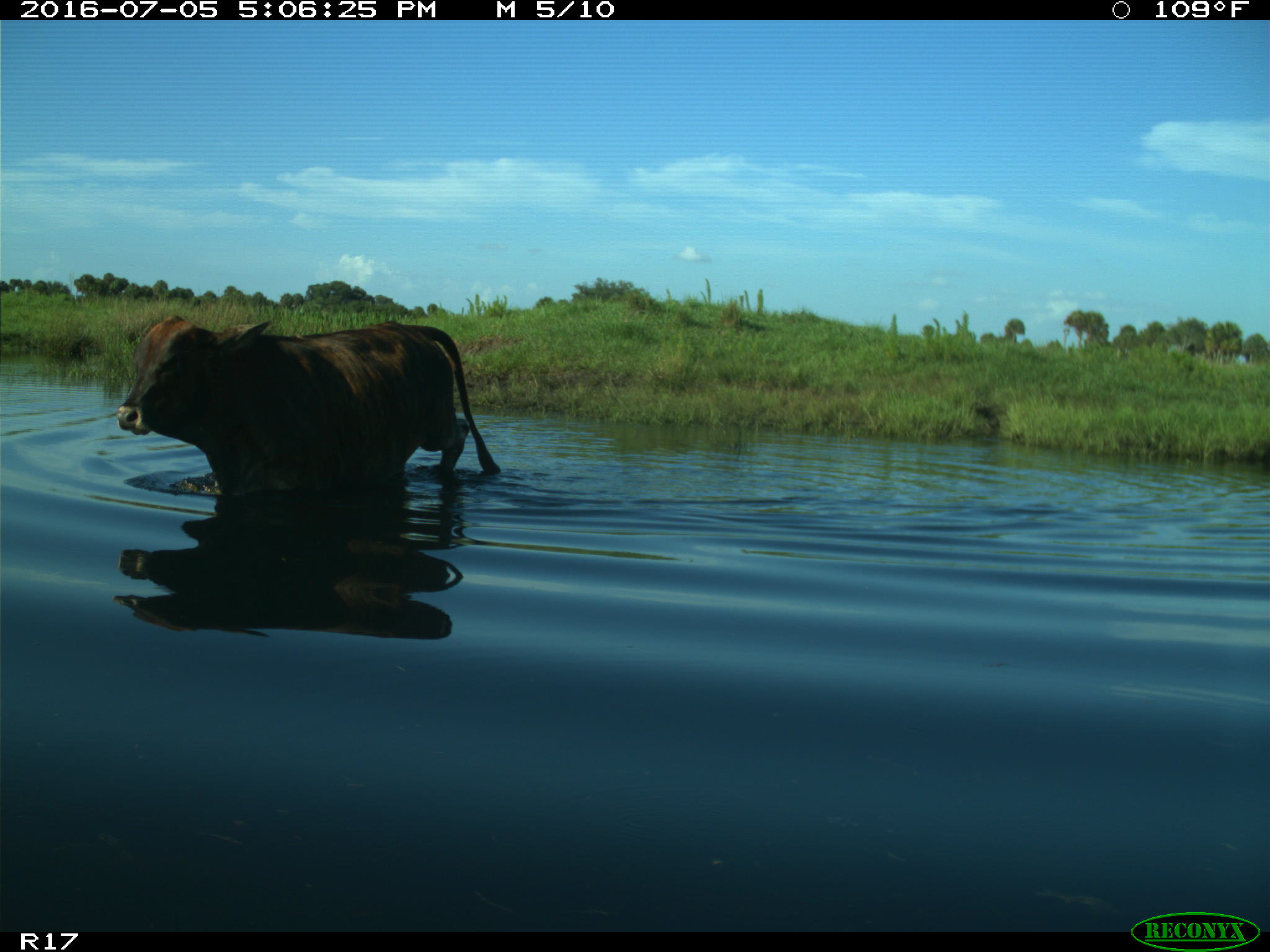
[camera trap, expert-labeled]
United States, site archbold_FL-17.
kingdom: Animalia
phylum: Chordata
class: Mammalia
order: Artiodactyla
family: Bovidae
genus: Bos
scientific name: Bos taurus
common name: domestic cow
Bos taurus (domestic cow).